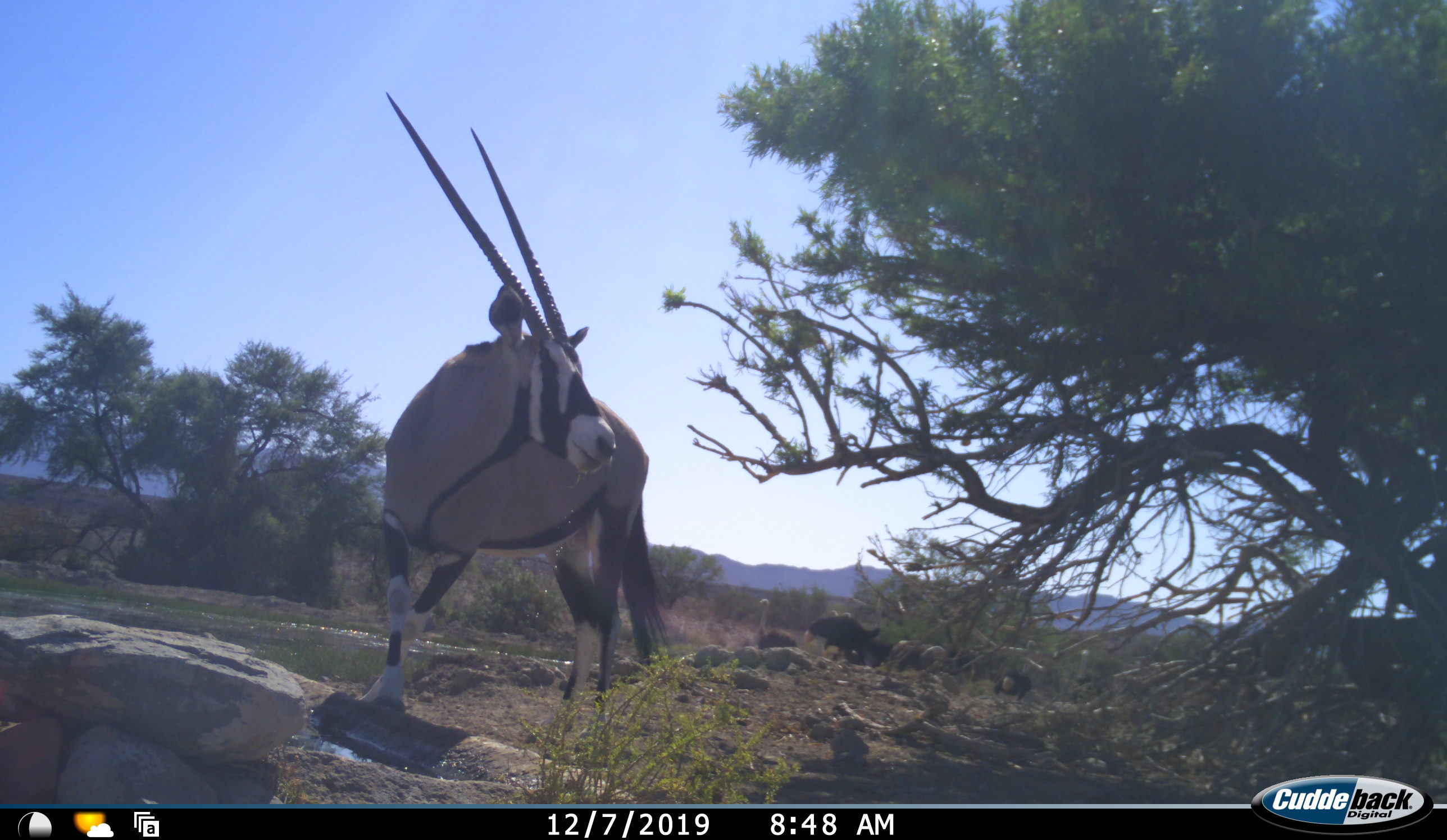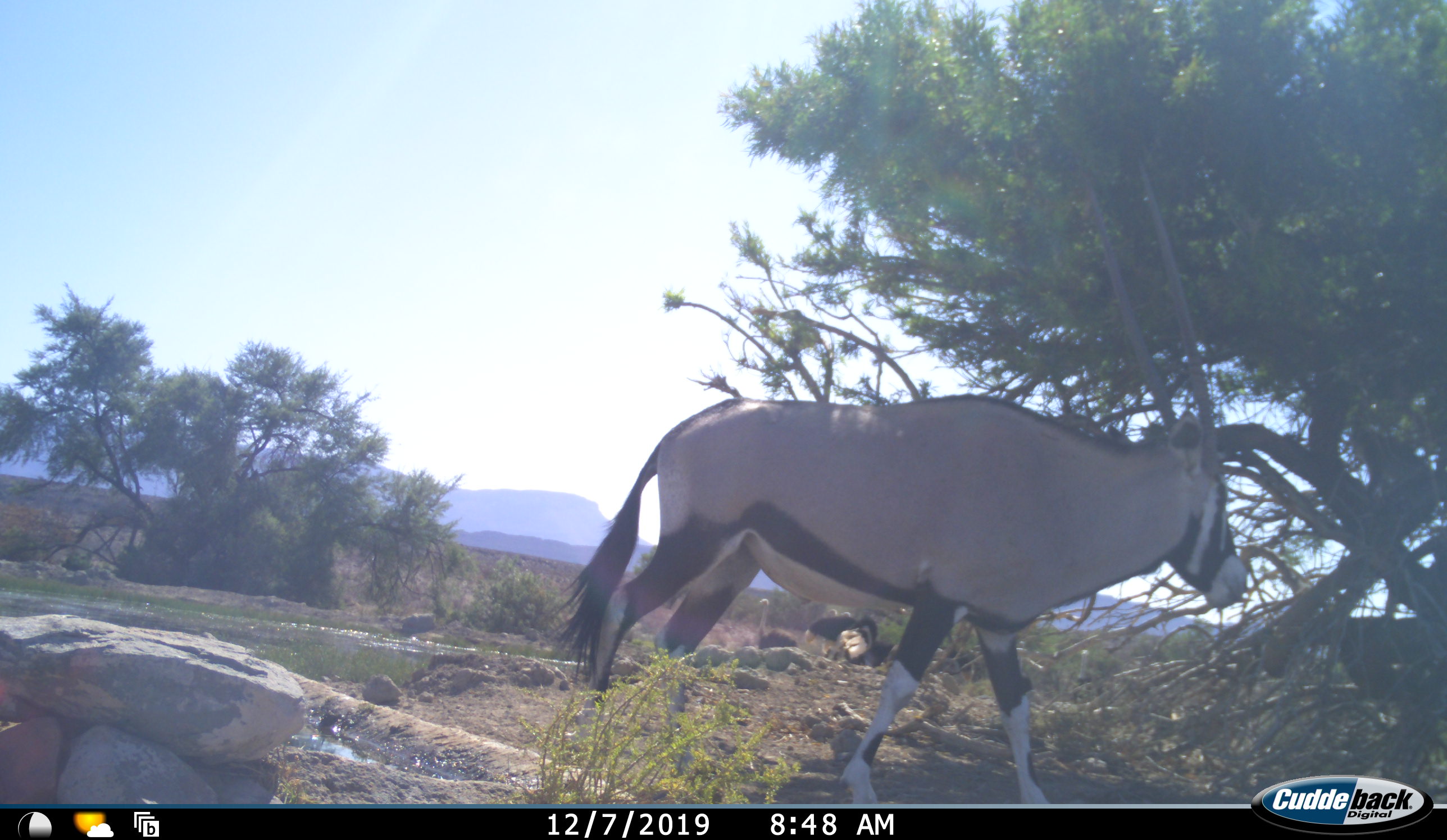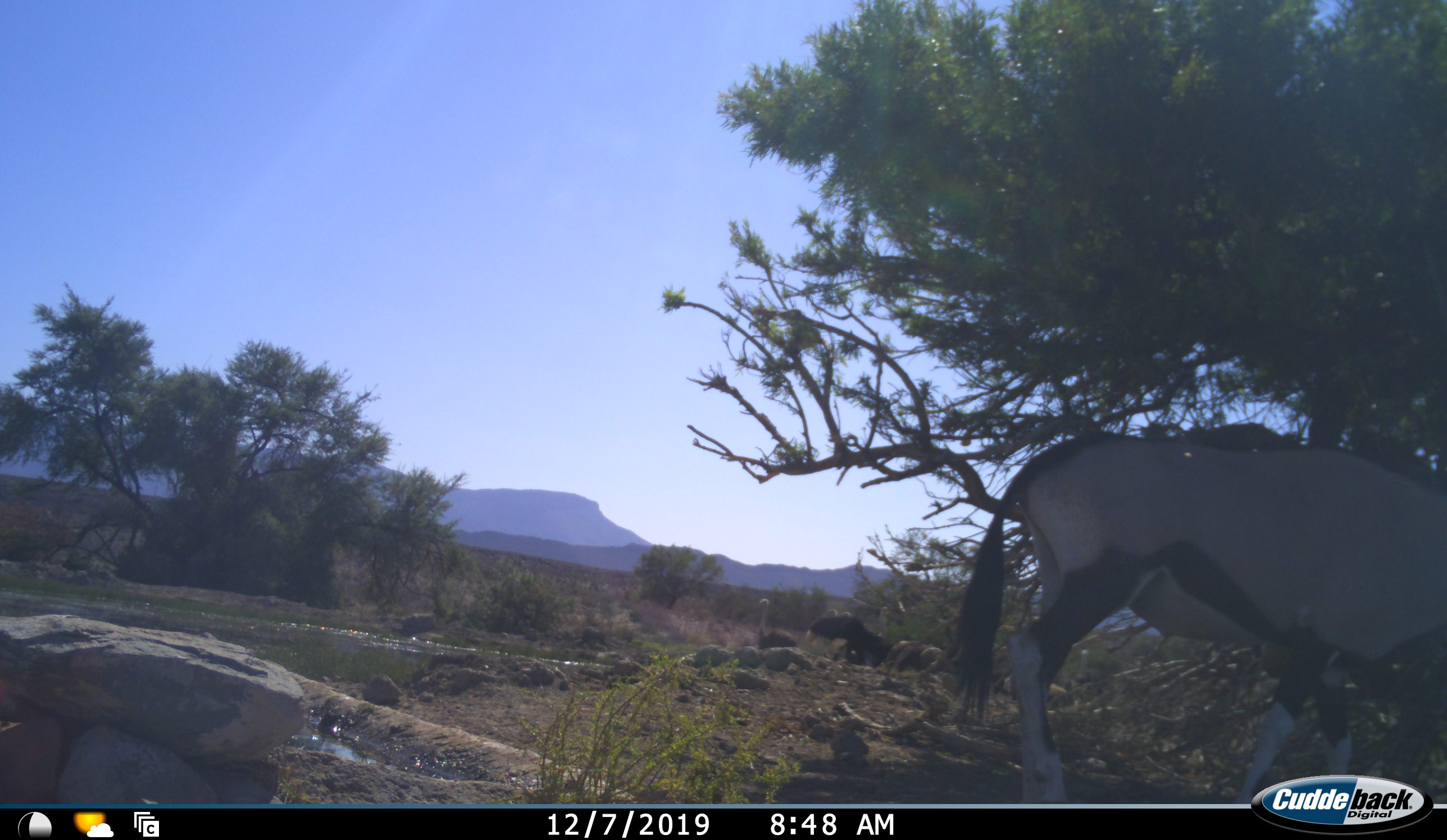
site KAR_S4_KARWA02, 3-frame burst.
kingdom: Animalia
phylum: Chordata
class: Mammalia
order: Artiodactyla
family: Bovidae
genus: Oryx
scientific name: Oryx gazella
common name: gemsbok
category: oryx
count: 1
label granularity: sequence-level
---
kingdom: Animalia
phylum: Chordata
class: Aves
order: Struthioniformes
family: Struthionidae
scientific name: Struthionidae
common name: ostrich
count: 4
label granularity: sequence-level